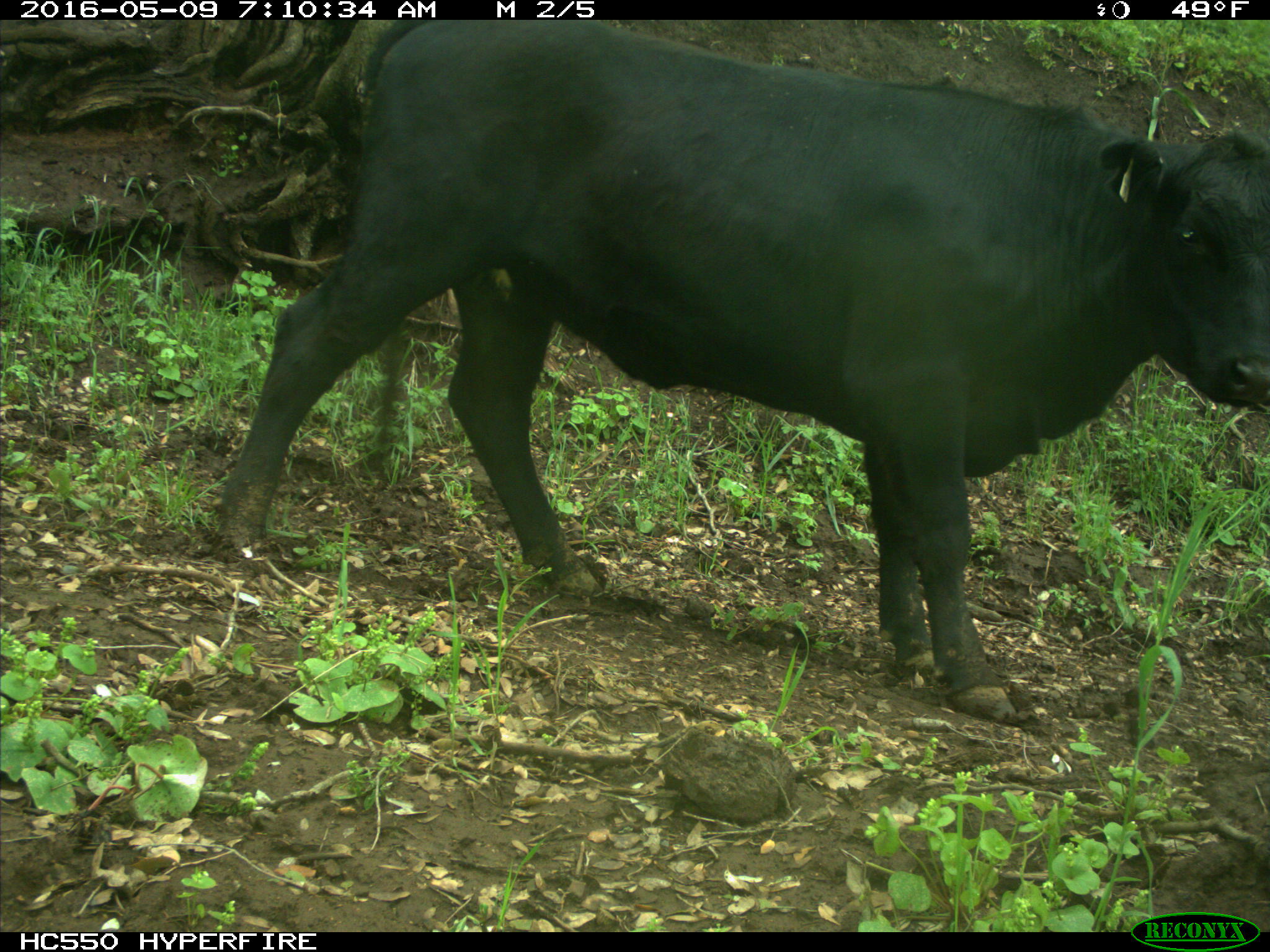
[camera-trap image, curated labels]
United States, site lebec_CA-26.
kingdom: Animalia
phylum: Chordata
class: Mammalia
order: Artiodactyla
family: Bovidae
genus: Bos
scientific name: Bos taurus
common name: domestic cow